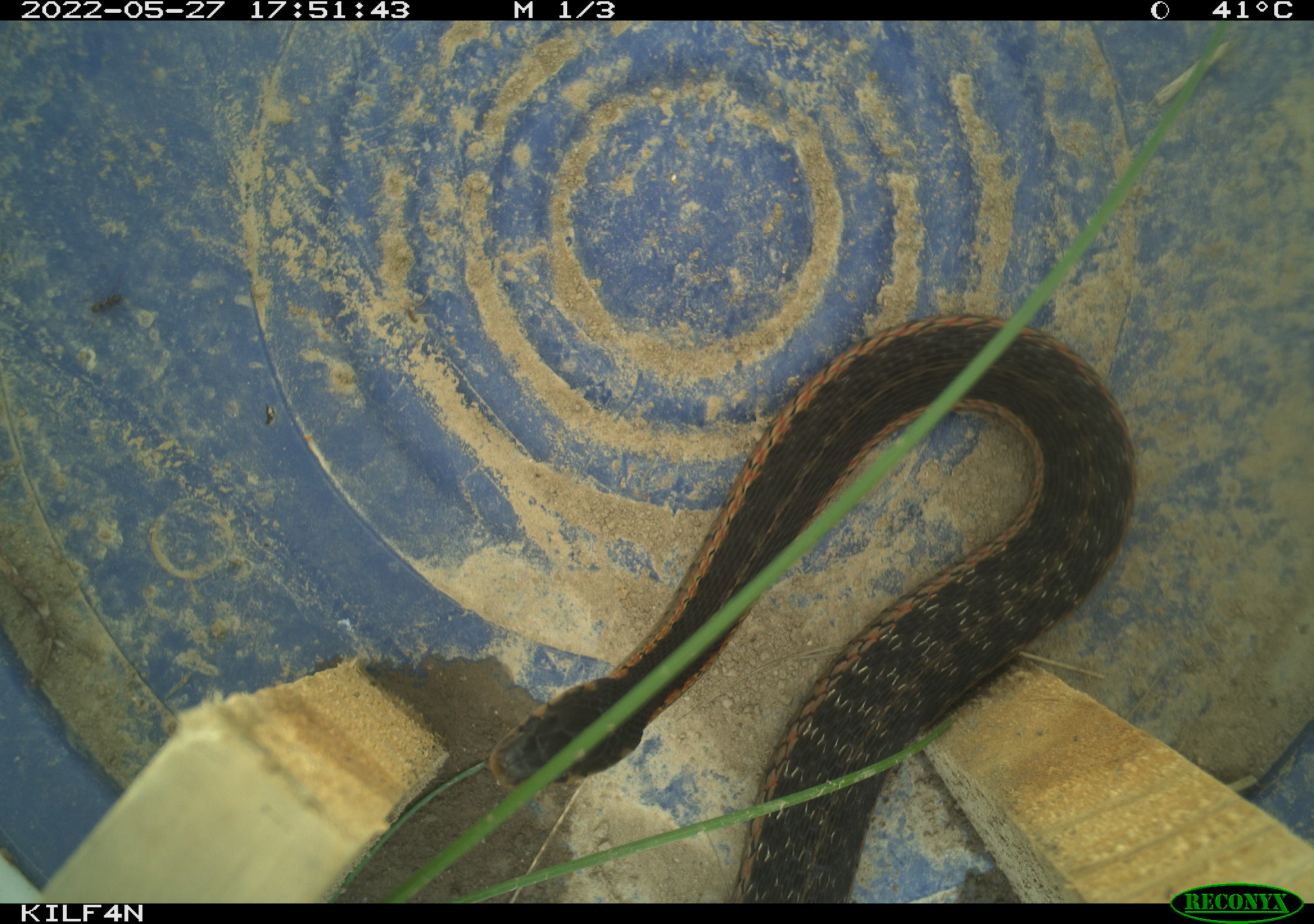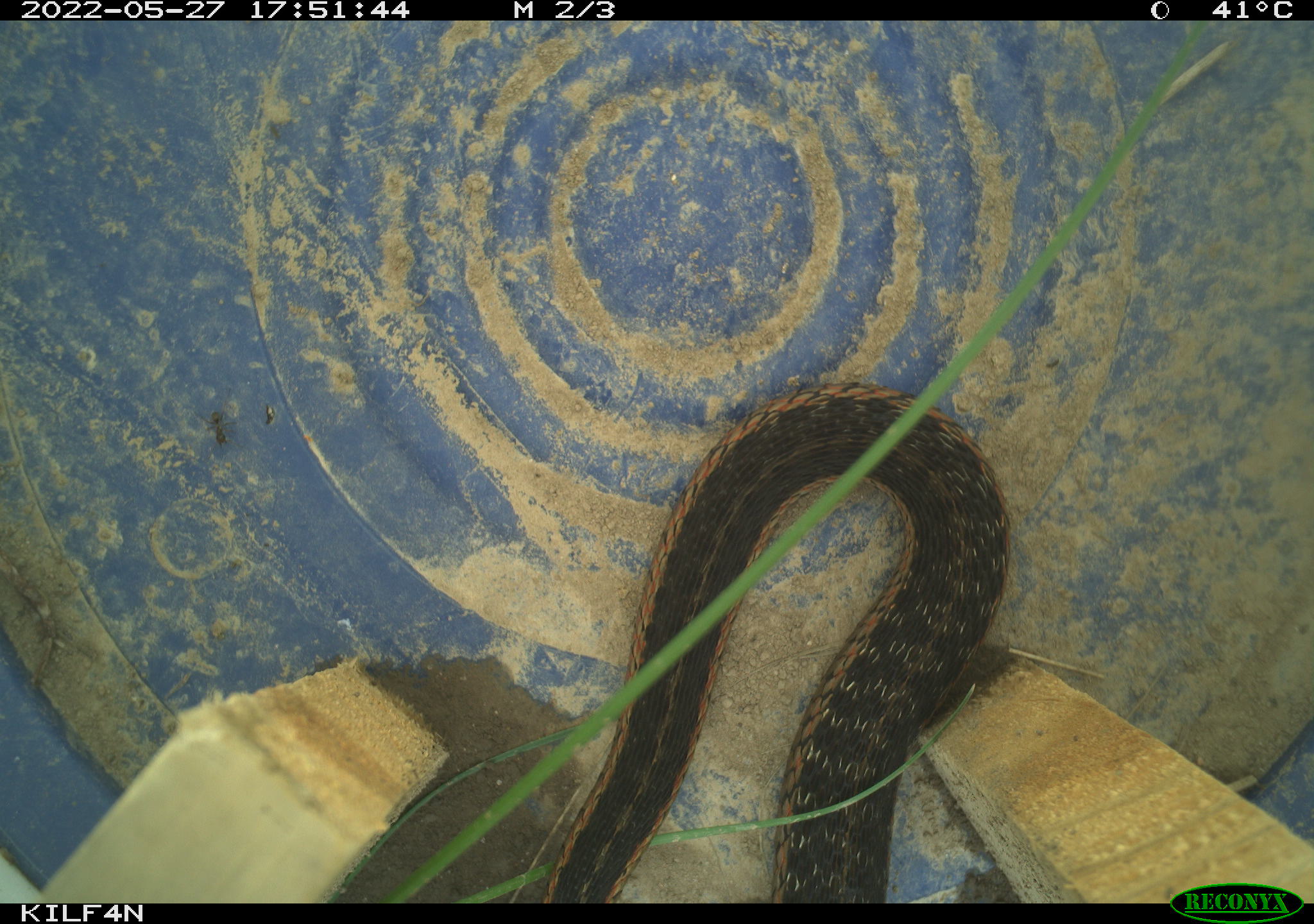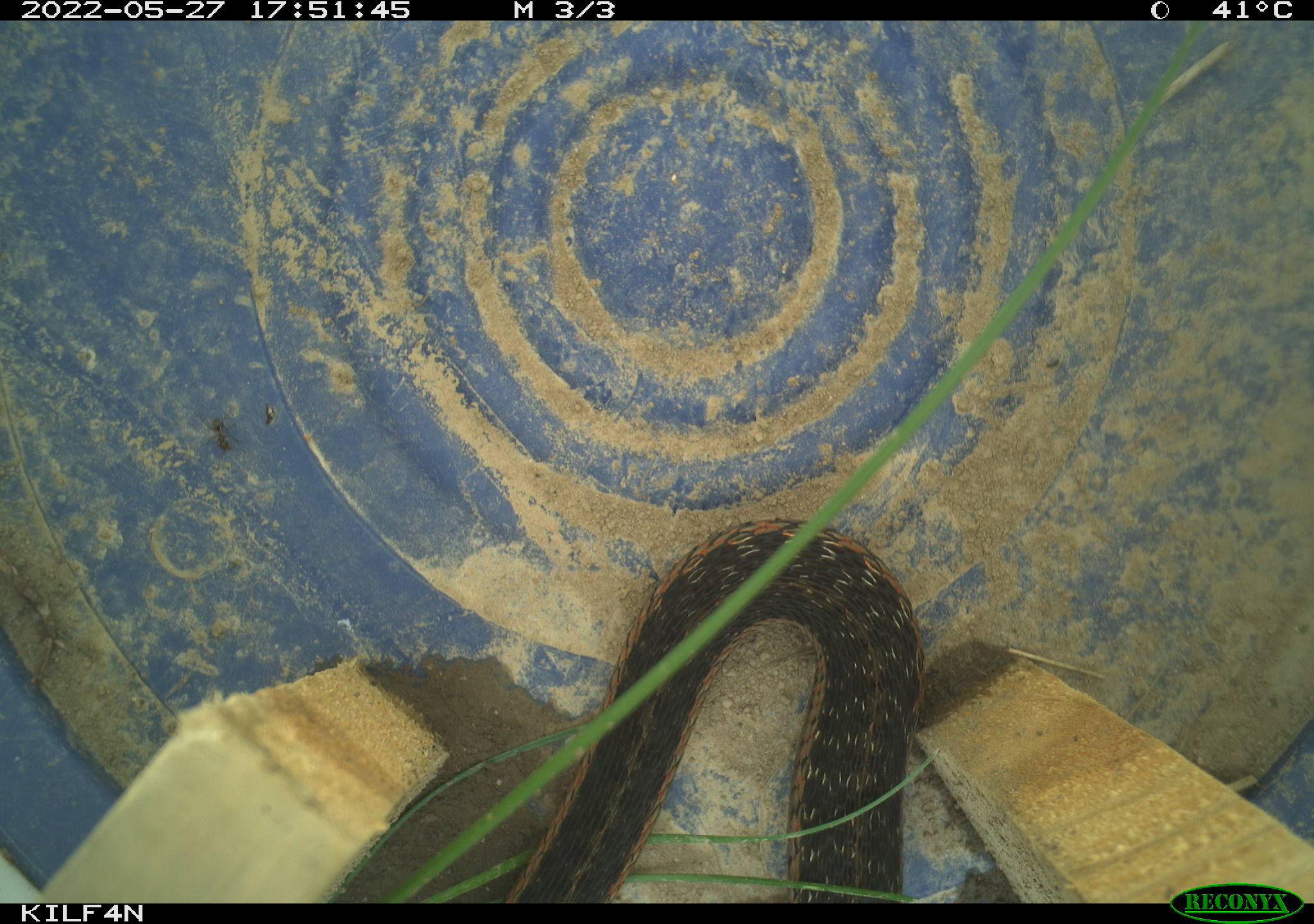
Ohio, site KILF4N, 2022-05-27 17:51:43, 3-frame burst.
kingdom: Animalia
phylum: Chordata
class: Reptilia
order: Squamata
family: Colubridae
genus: Thamnophis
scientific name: Thamnophis sirtalis sirtalis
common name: eastern gartersnake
Eastern gartersnake (Thamnophis sirtalis sirtalis).